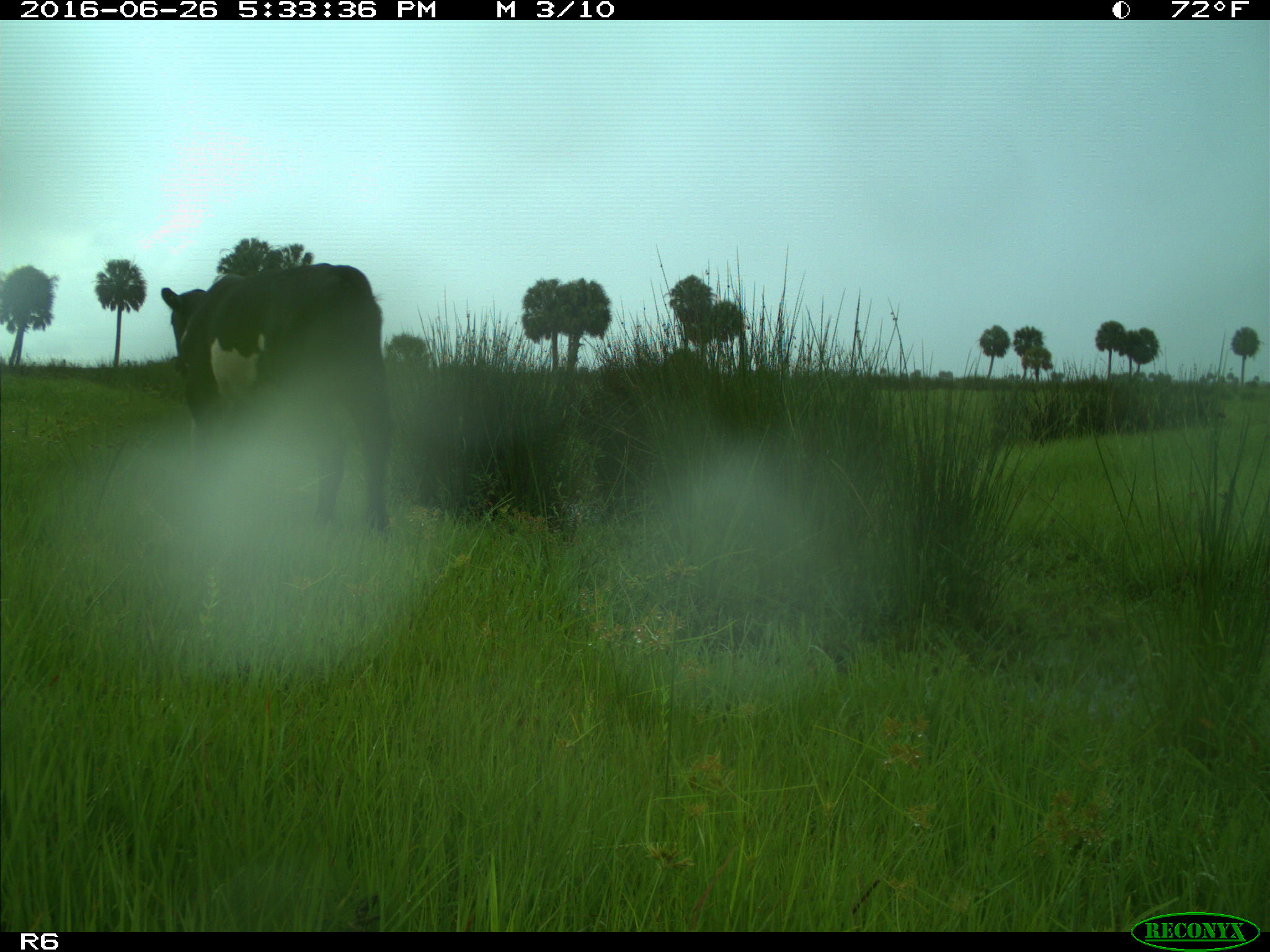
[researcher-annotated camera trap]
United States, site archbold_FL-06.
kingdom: Animalia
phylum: Chordata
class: Mammalia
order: Artiodactyla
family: Bovidae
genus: Bos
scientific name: Bos taurus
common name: domestic cow